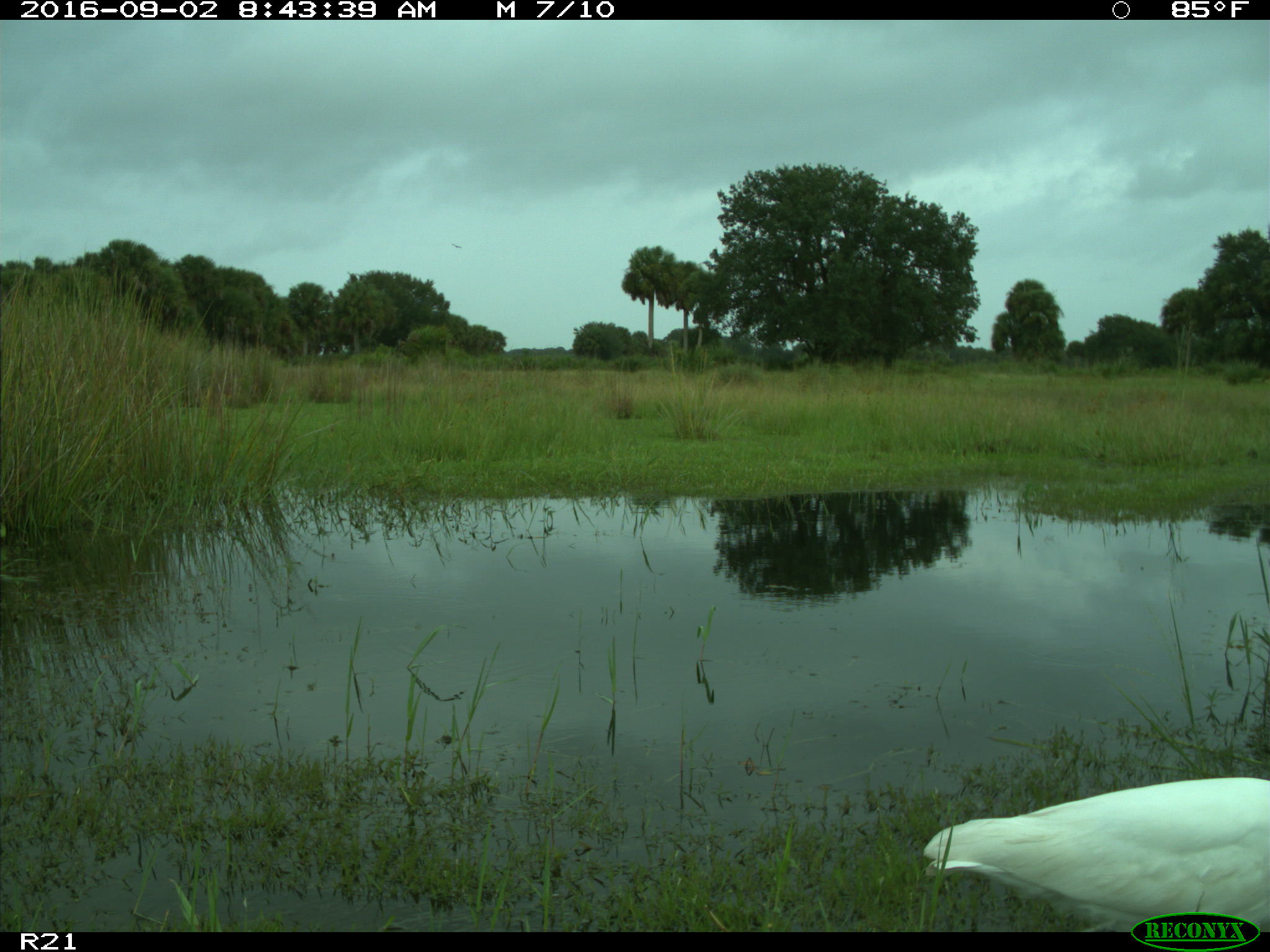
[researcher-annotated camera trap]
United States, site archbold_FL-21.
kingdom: Animalia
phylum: Chordata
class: Aves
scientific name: Aves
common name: birds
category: unidentified bird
Unidentified bird (birds) (Aves).